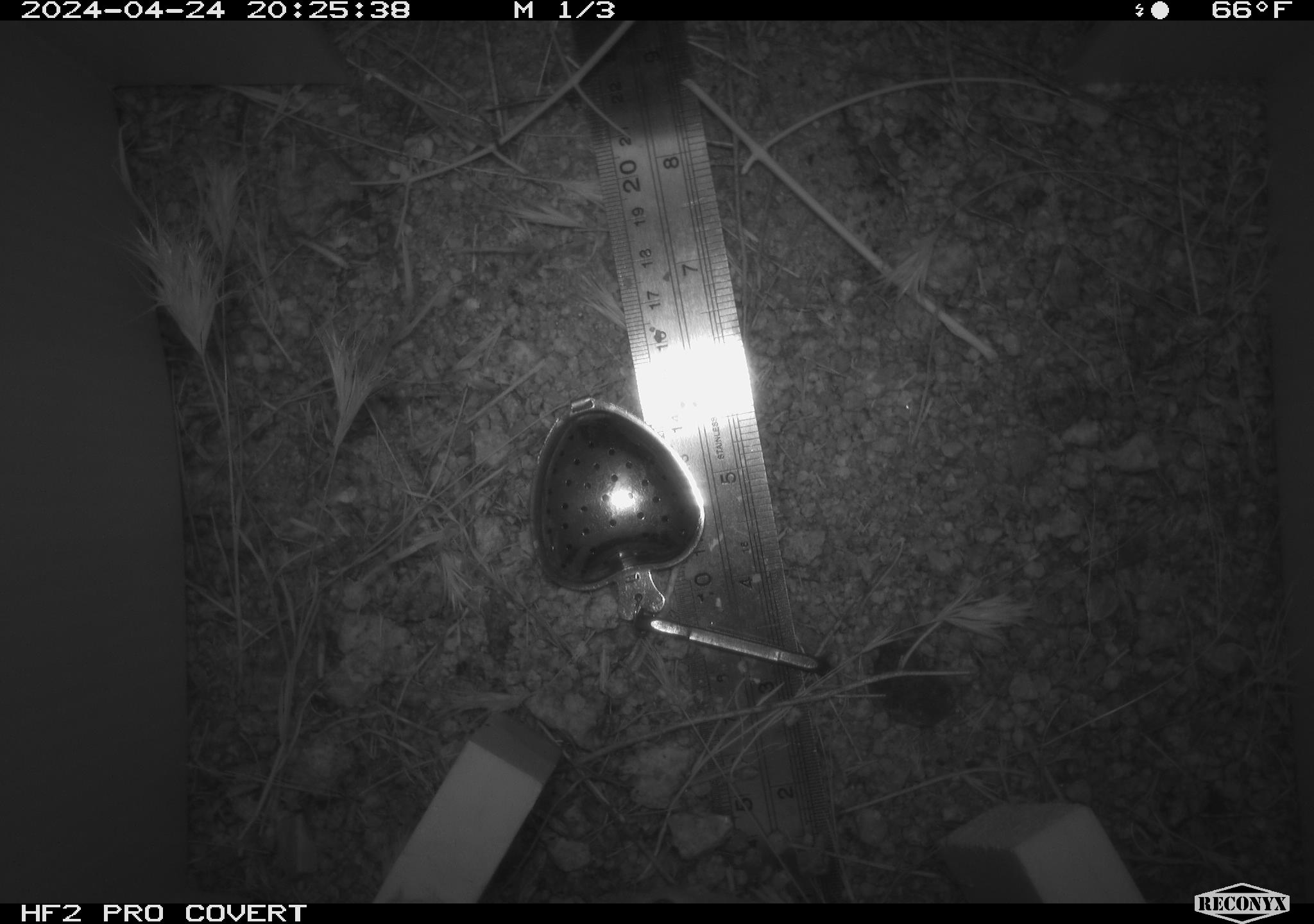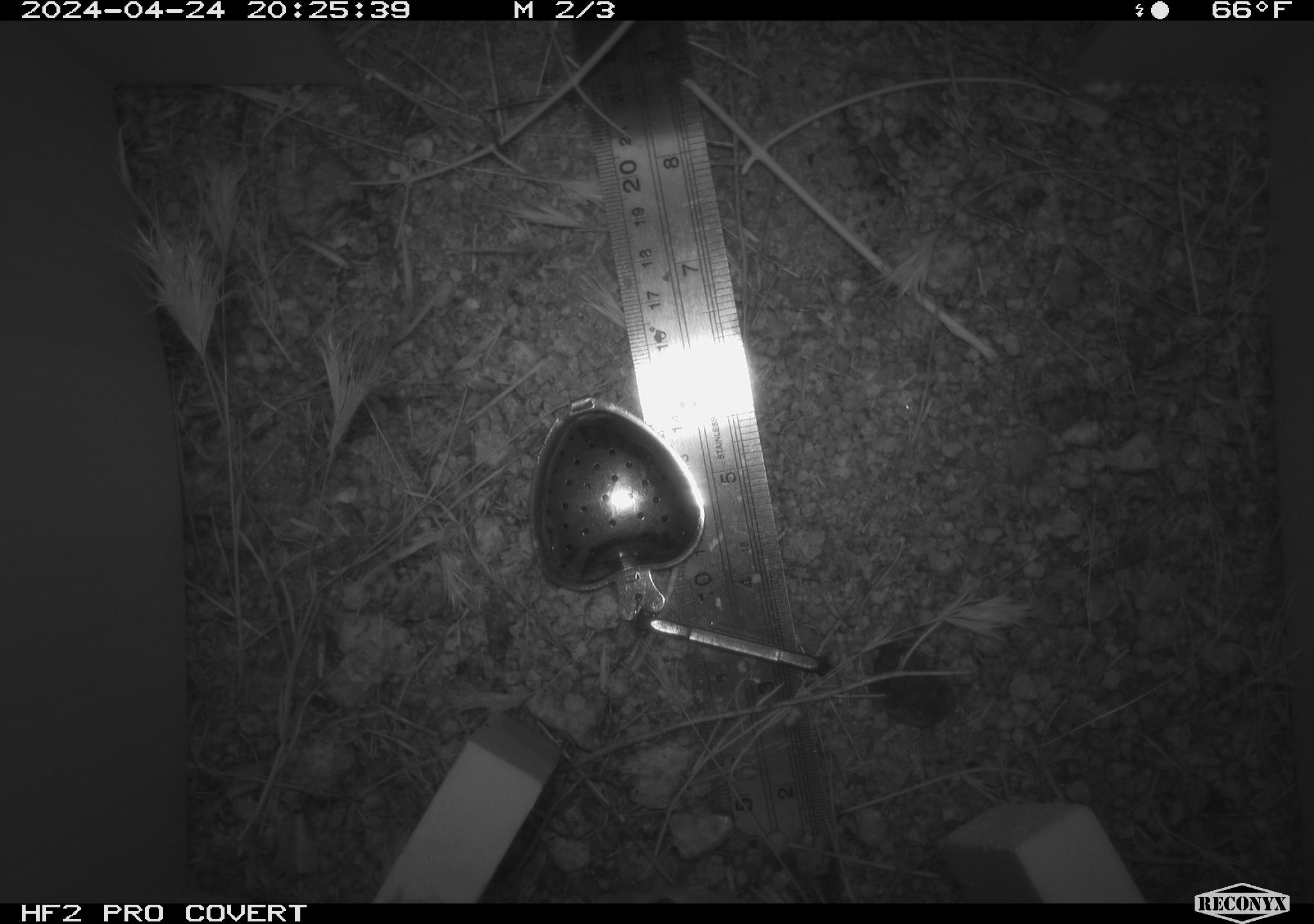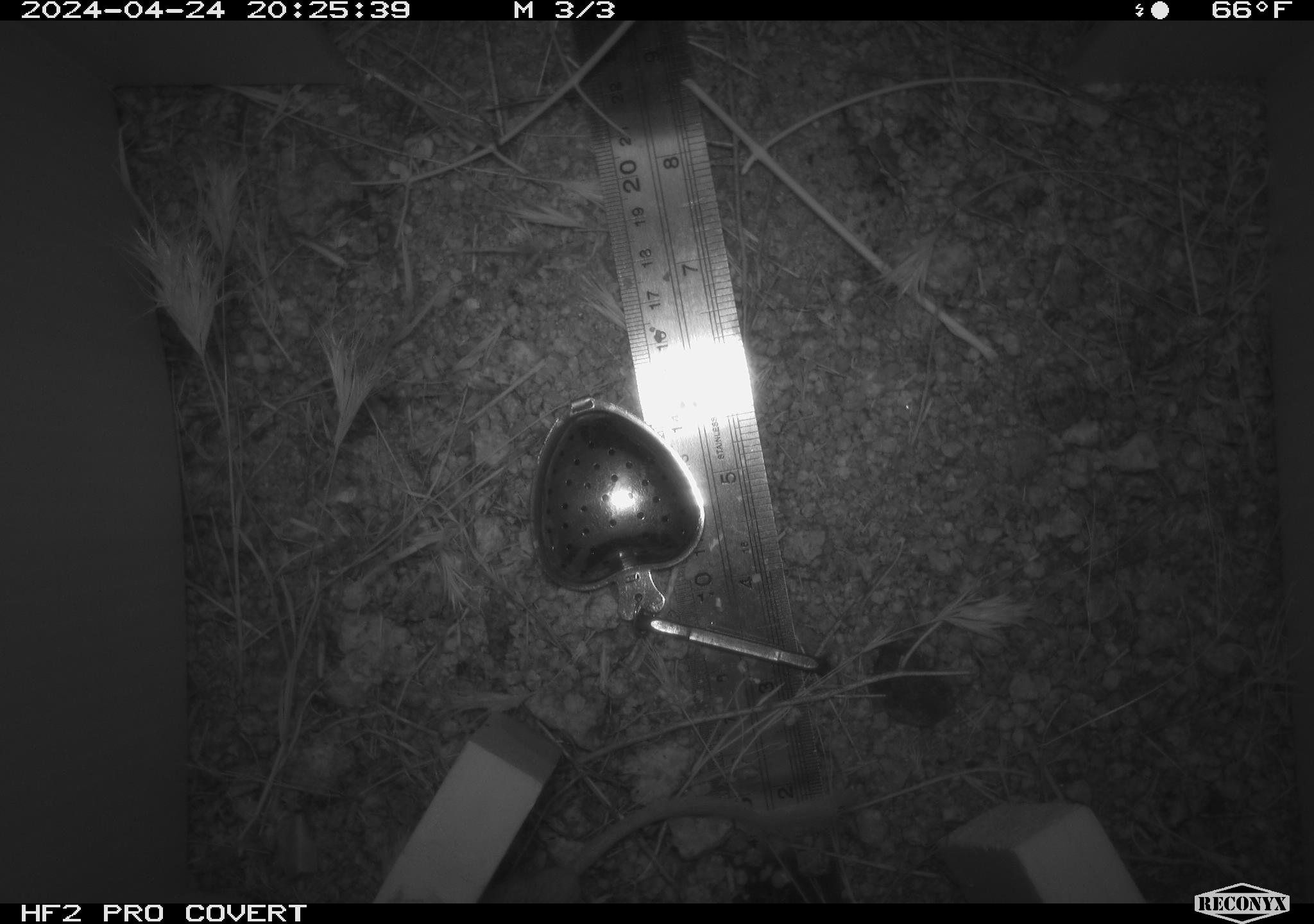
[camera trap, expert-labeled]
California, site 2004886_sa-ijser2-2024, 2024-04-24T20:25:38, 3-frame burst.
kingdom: Animalia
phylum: Chordata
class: Mammalia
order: Rodentia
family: Heteromyidae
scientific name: Heteromyidae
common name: kangaroo rats and pocket mice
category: heteromyidae family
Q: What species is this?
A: Heteromyidae family (kangaroo rats and pocket mice) (Heteromyidae).